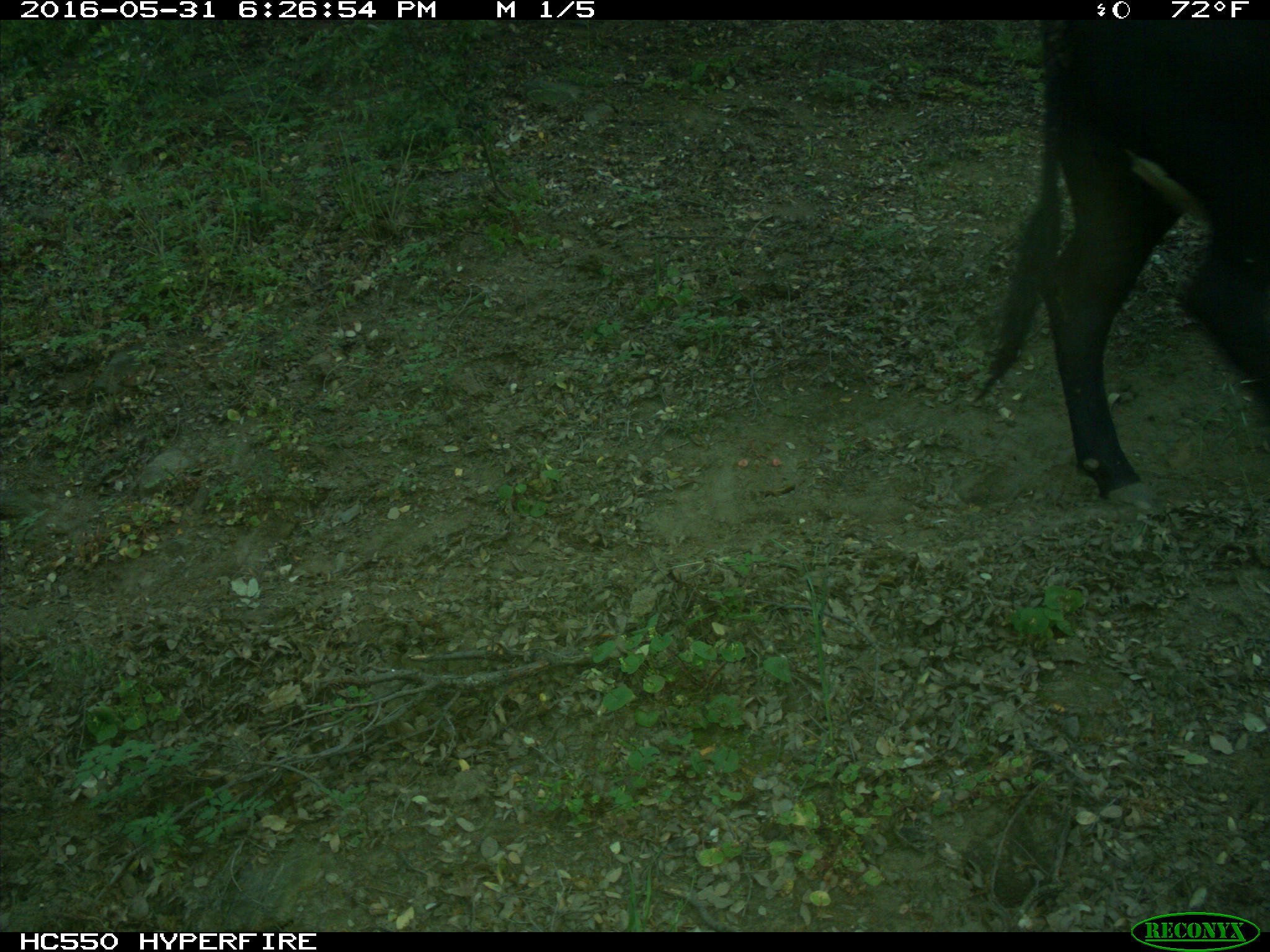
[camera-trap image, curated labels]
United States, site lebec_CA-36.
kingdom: Animalia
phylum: Chordata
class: Mammalia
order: Artiodactyla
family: Bovidae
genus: Bos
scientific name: Bos taurus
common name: domestic cow